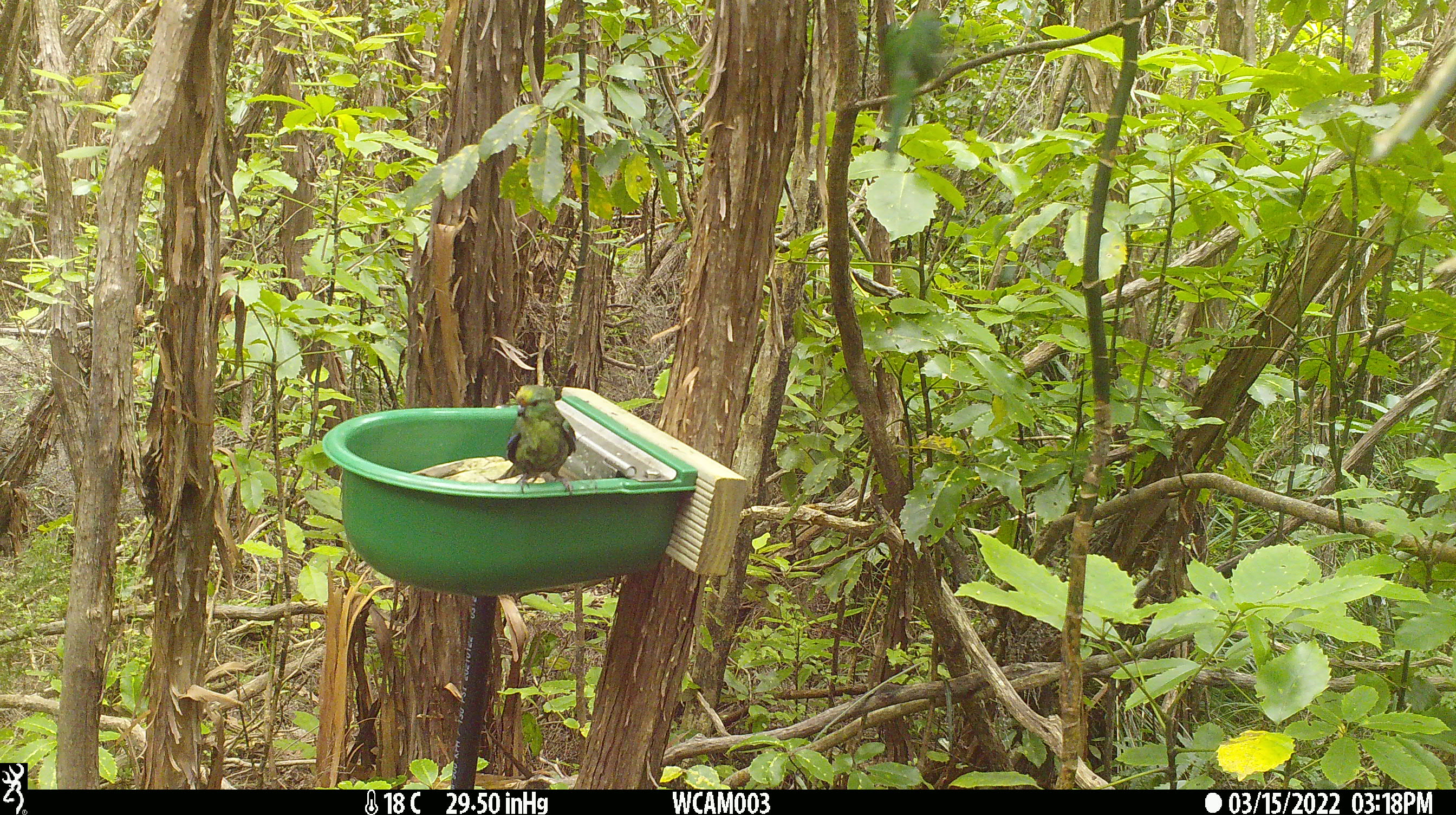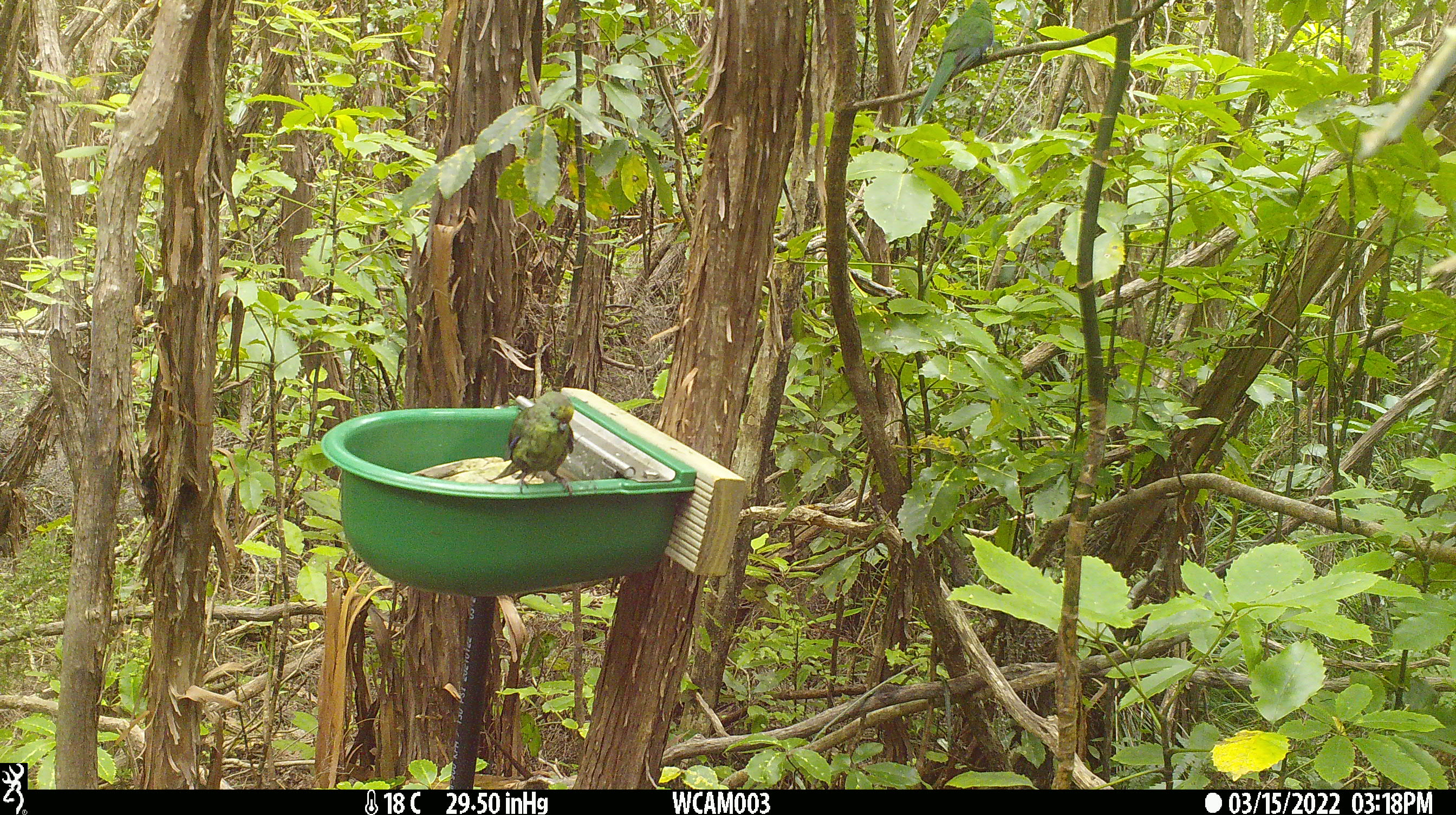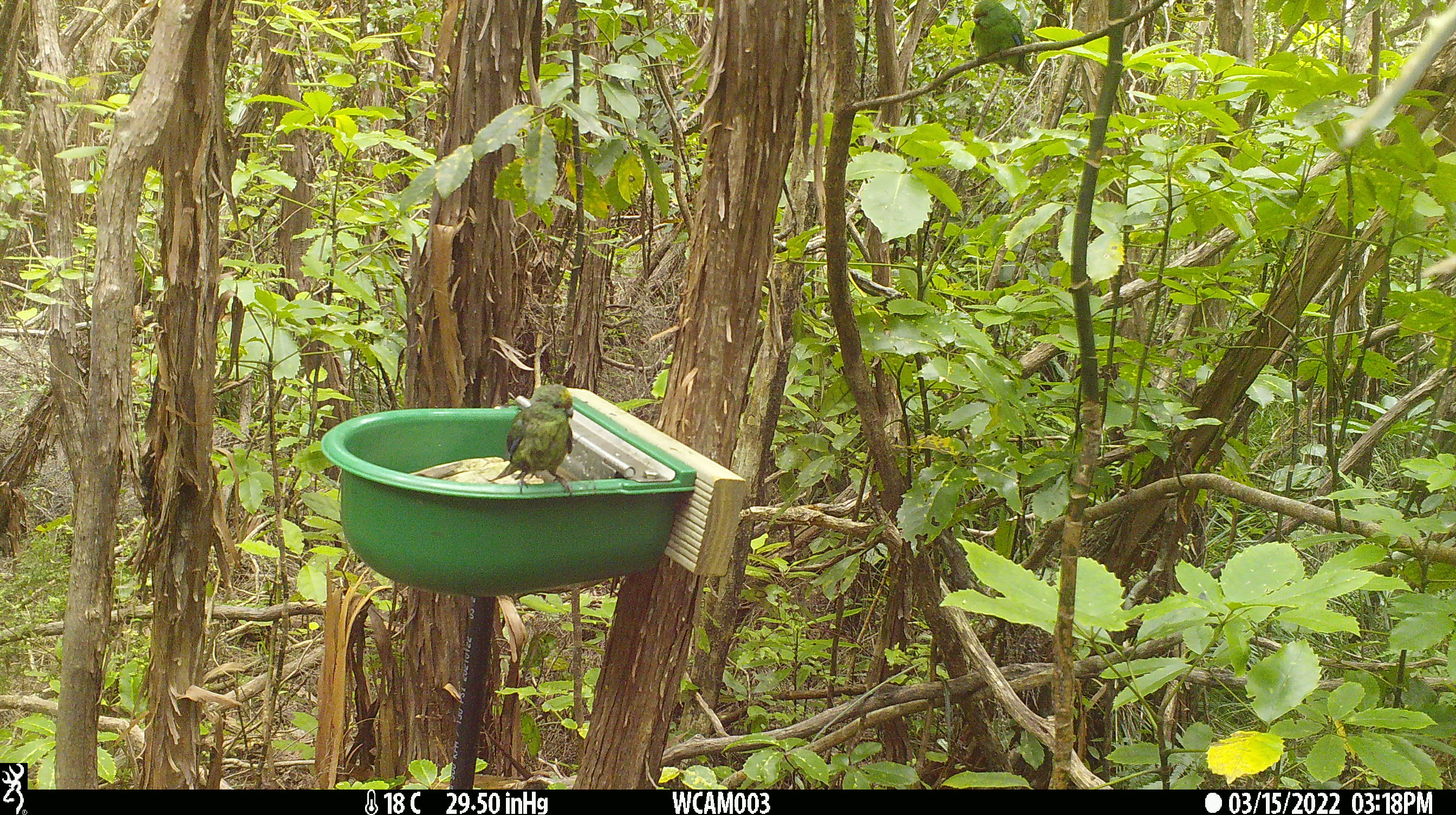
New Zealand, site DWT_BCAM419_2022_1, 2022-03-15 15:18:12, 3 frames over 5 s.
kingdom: Animalia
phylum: Chordata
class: Aves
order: Psittaciformes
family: Psittaculidae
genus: Cyanoramphus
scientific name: Cyanoramphus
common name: parakeet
Parakeet (Cyanoramphus).